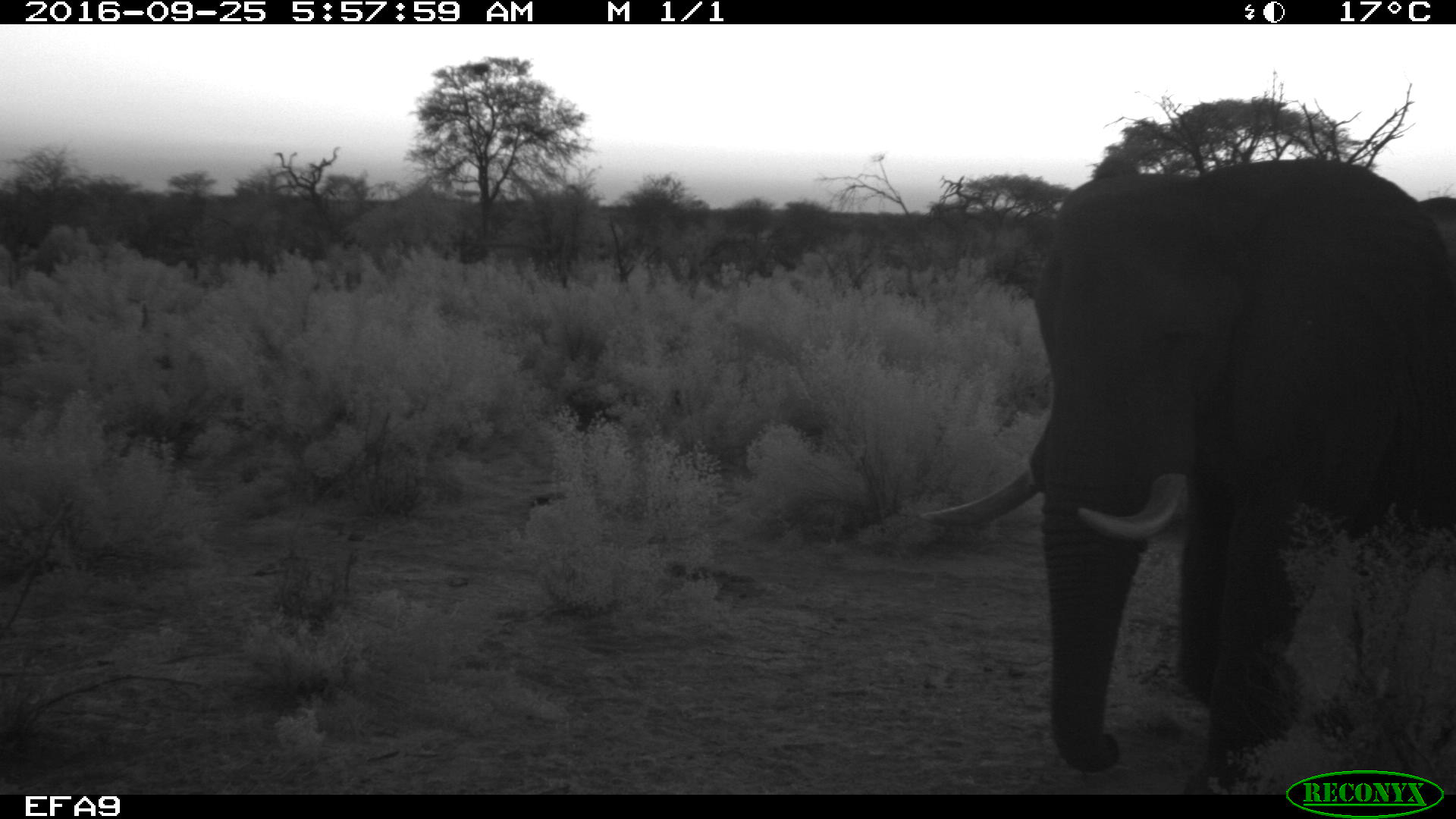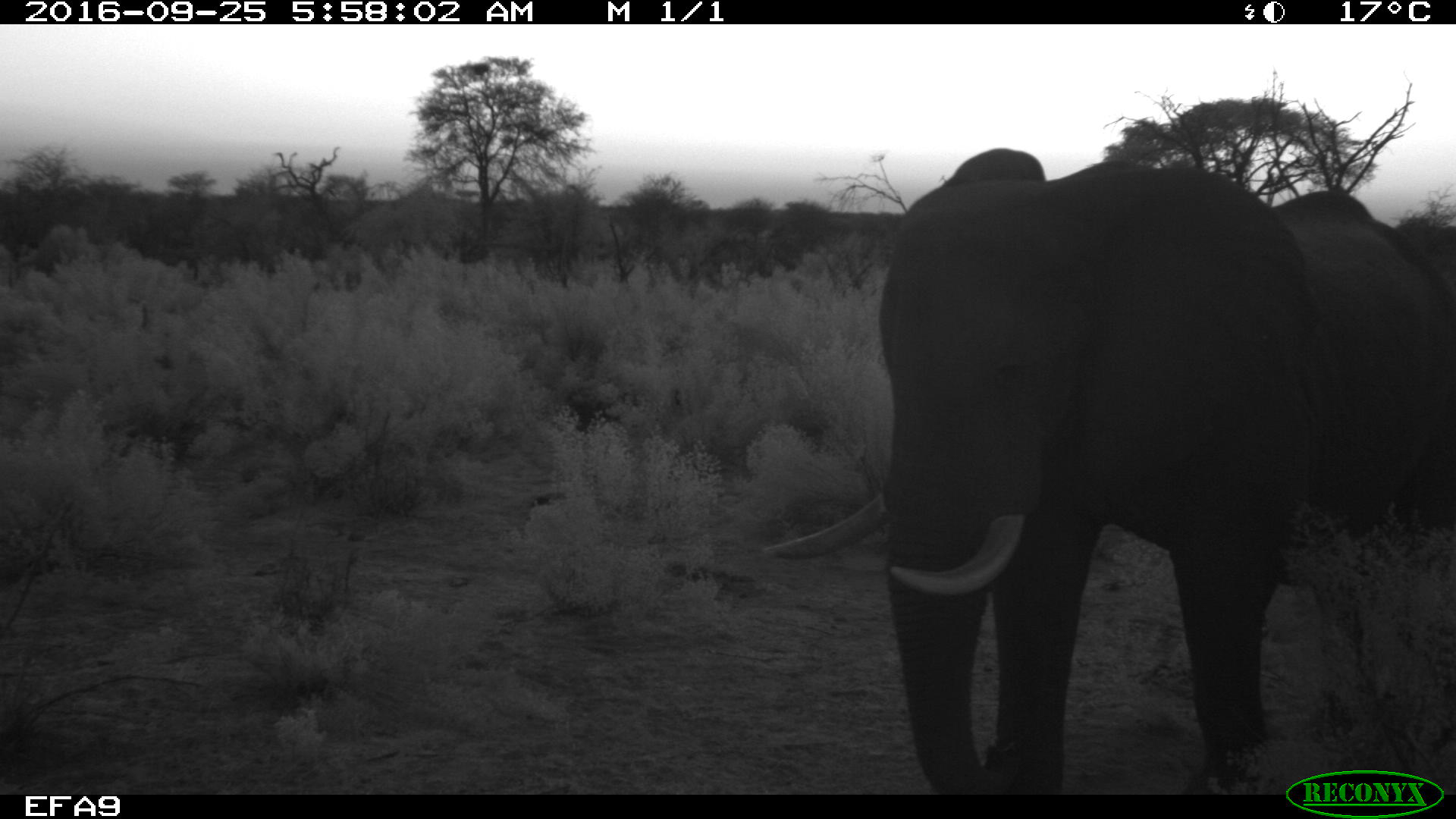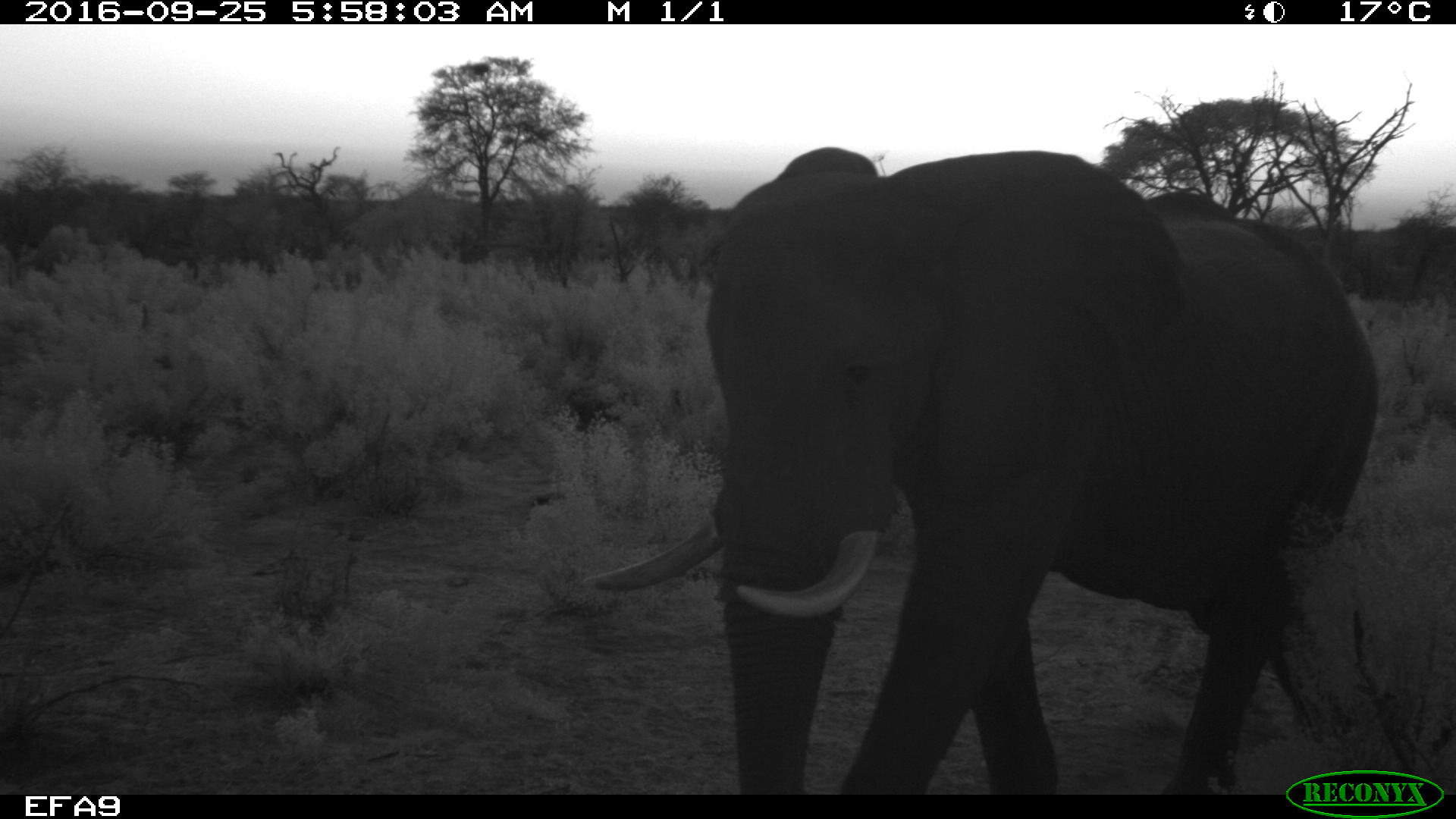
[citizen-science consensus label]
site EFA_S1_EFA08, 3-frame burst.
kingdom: Animalia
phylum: Chordata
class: Mammalia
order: Proboscidea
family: Elephantidae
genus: Loxodonta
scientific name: Loxodonta africana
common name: african bush elephant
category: elephant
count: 1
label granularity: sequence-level